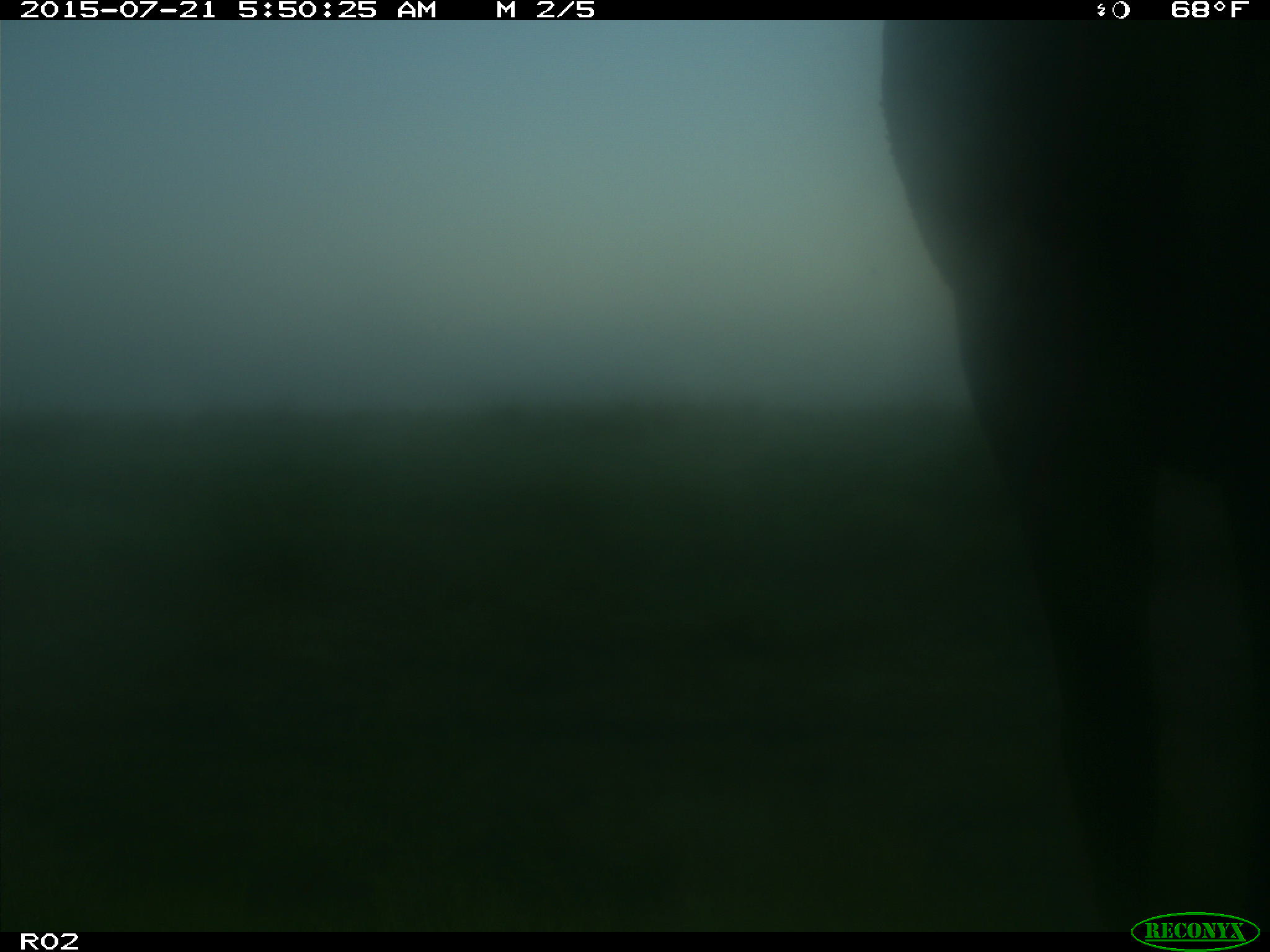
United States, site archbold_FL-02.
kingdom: Animalia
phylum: Chordata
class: Mammalia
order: Artiodactyla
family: Bovidae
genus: Bos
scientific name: Bos taurus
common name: domestic cow